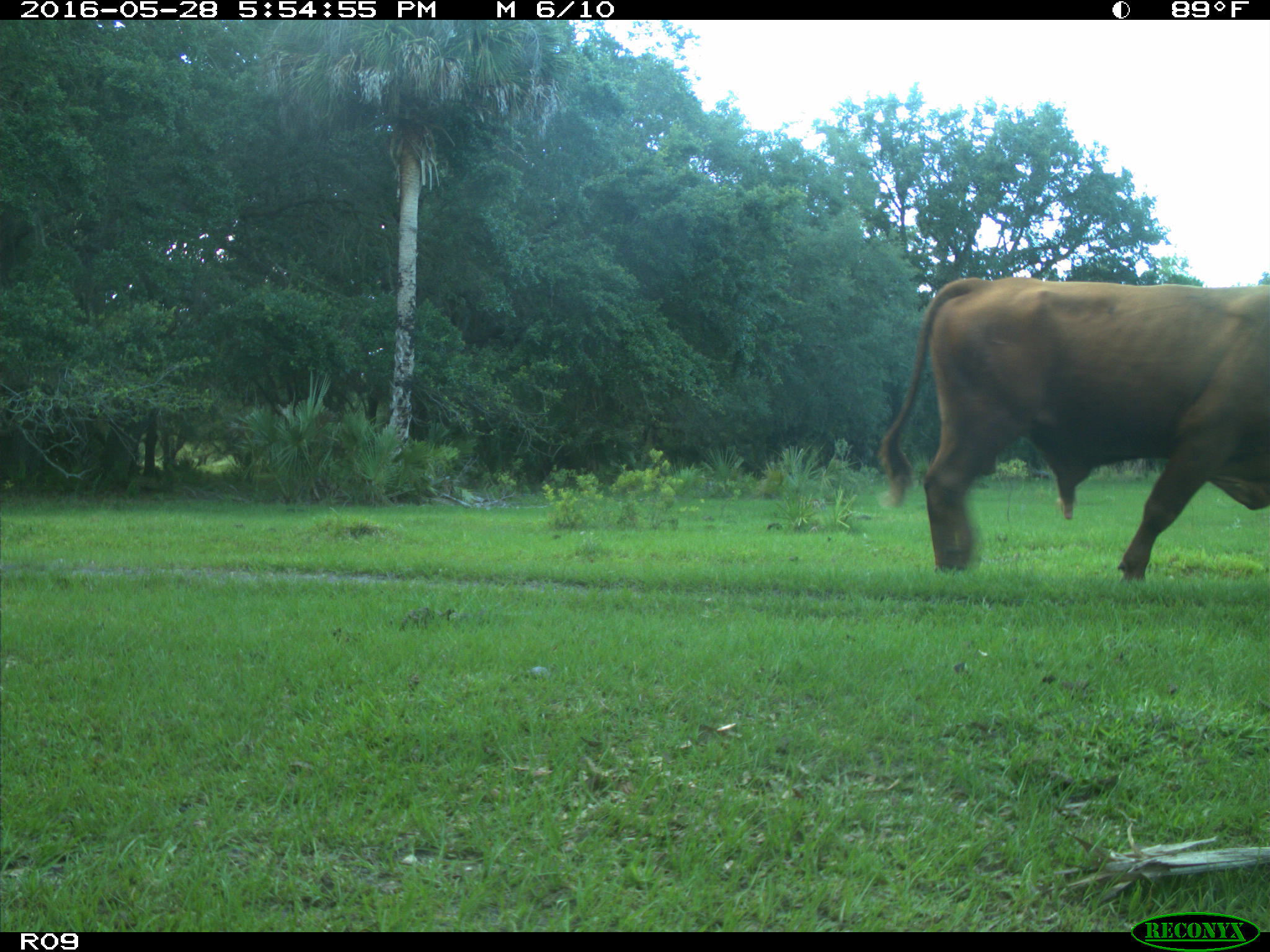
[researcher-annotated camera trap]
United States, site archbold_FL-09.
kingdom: Animalia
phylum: Chordata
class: Mammalia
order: Artiodactyla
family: Bovidae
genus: Bos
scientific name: Bos taurus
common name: domestic cow